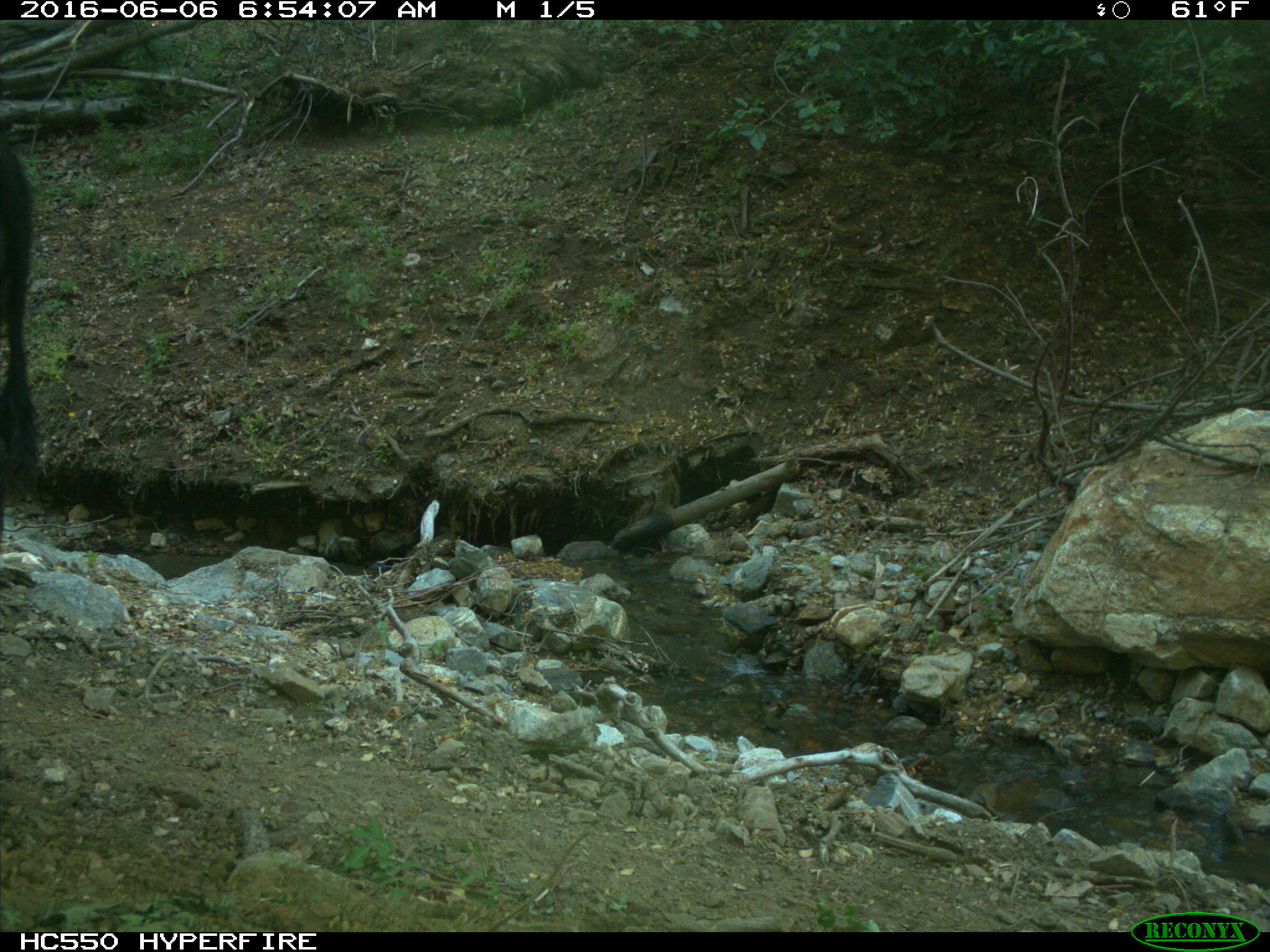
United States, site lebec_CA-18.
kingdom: Animalia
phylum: Chordata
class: Mammalia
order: Artiodactyla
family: Bovidae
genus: Bos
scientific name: Bos taurus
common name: domestic cow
Bos taurus (domestic cow).